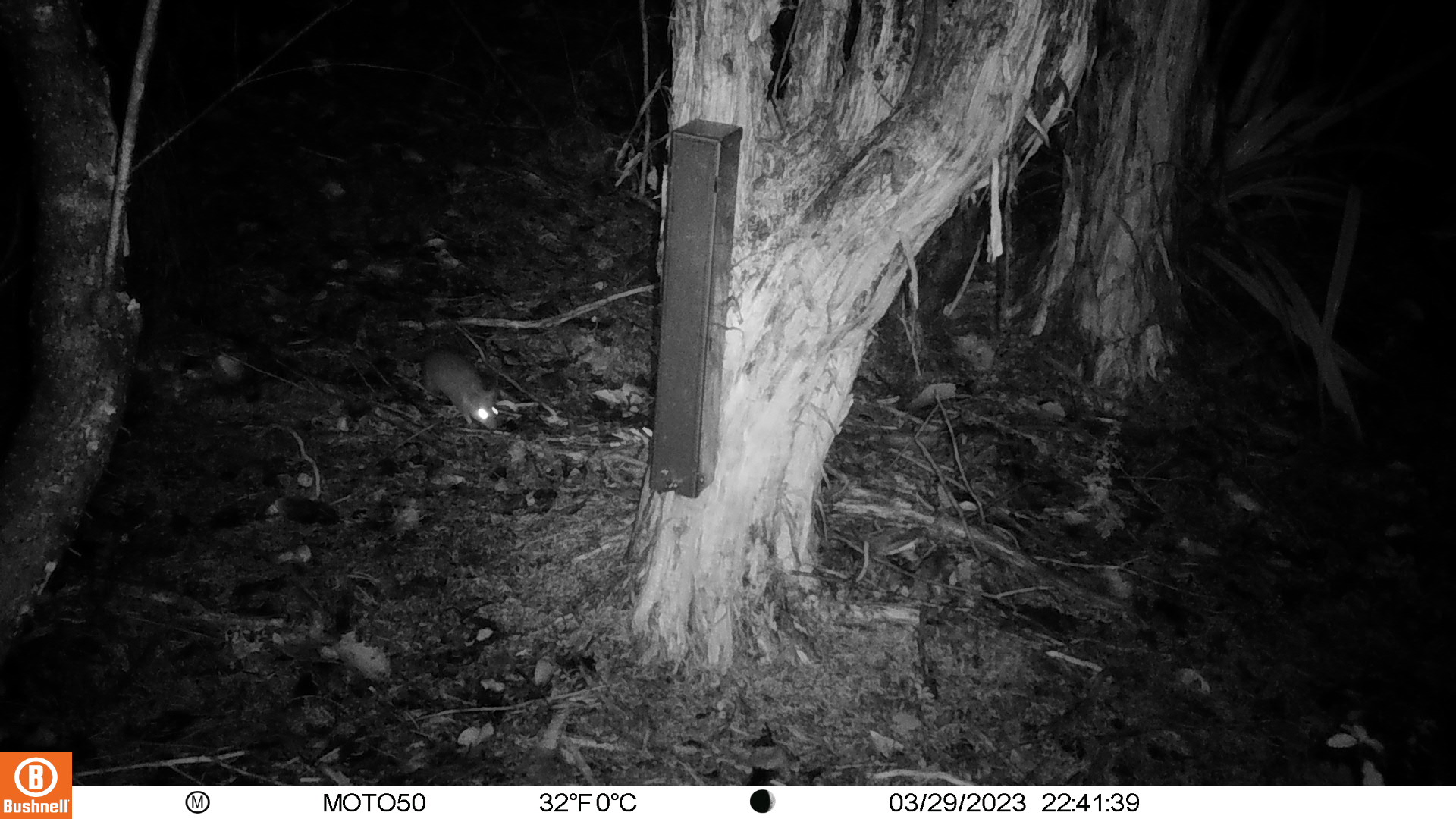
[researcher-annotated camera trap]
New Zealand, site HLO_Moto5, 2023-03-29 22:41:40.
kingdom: Animalia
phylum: Chordata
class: Mammalia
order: Rodentia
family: Muridae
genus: Rattus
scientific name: Rattus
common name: rat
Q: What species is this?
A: Rat (Rattus).